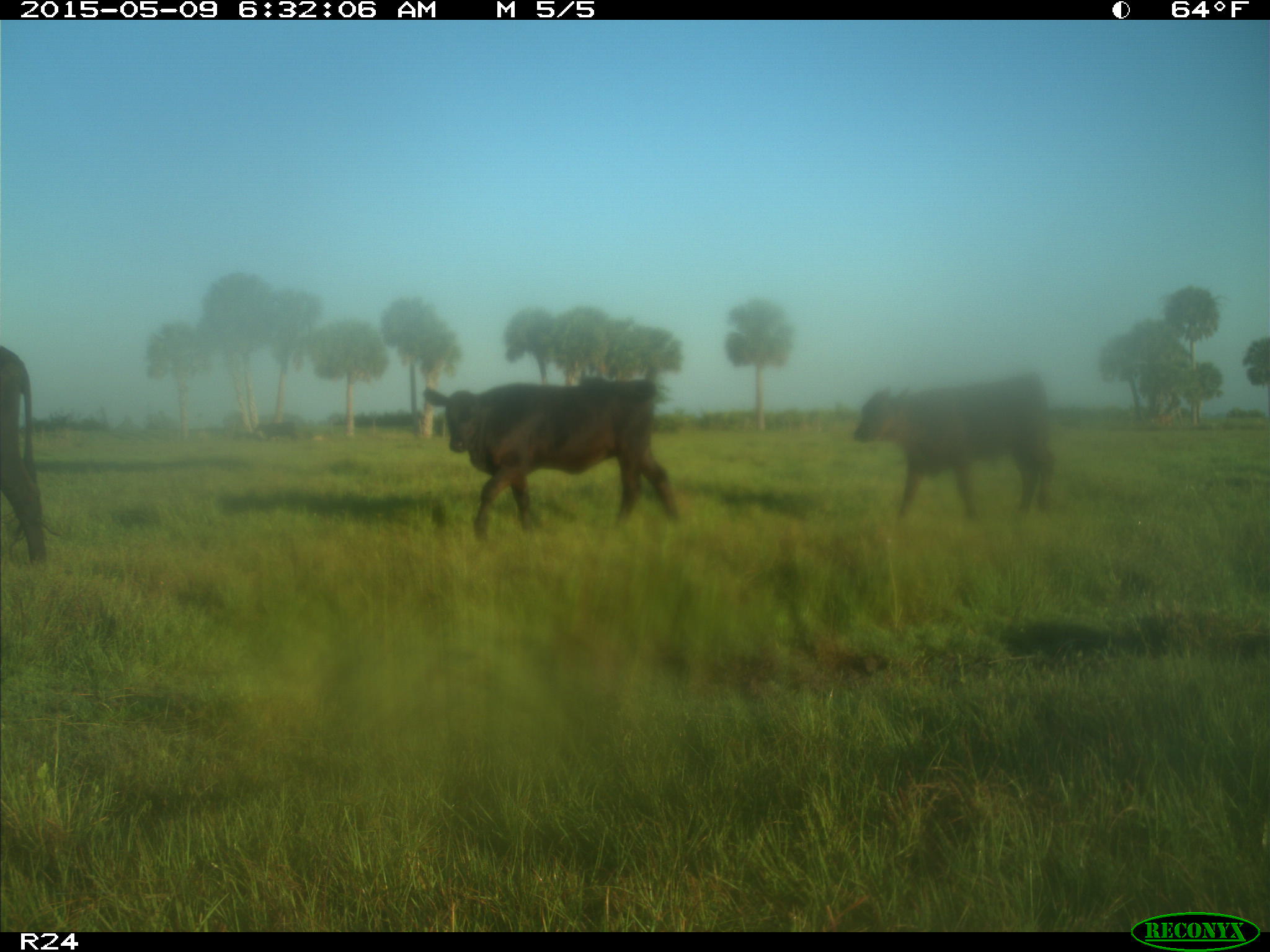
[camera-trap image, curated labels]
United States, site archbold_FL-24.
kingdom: Animalia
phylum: Chordata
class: Mammalia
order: Artiodactyla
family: Bovidae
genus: Bos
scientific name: Bos taurus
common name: domestic cow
Bos taurus (domestic cow).